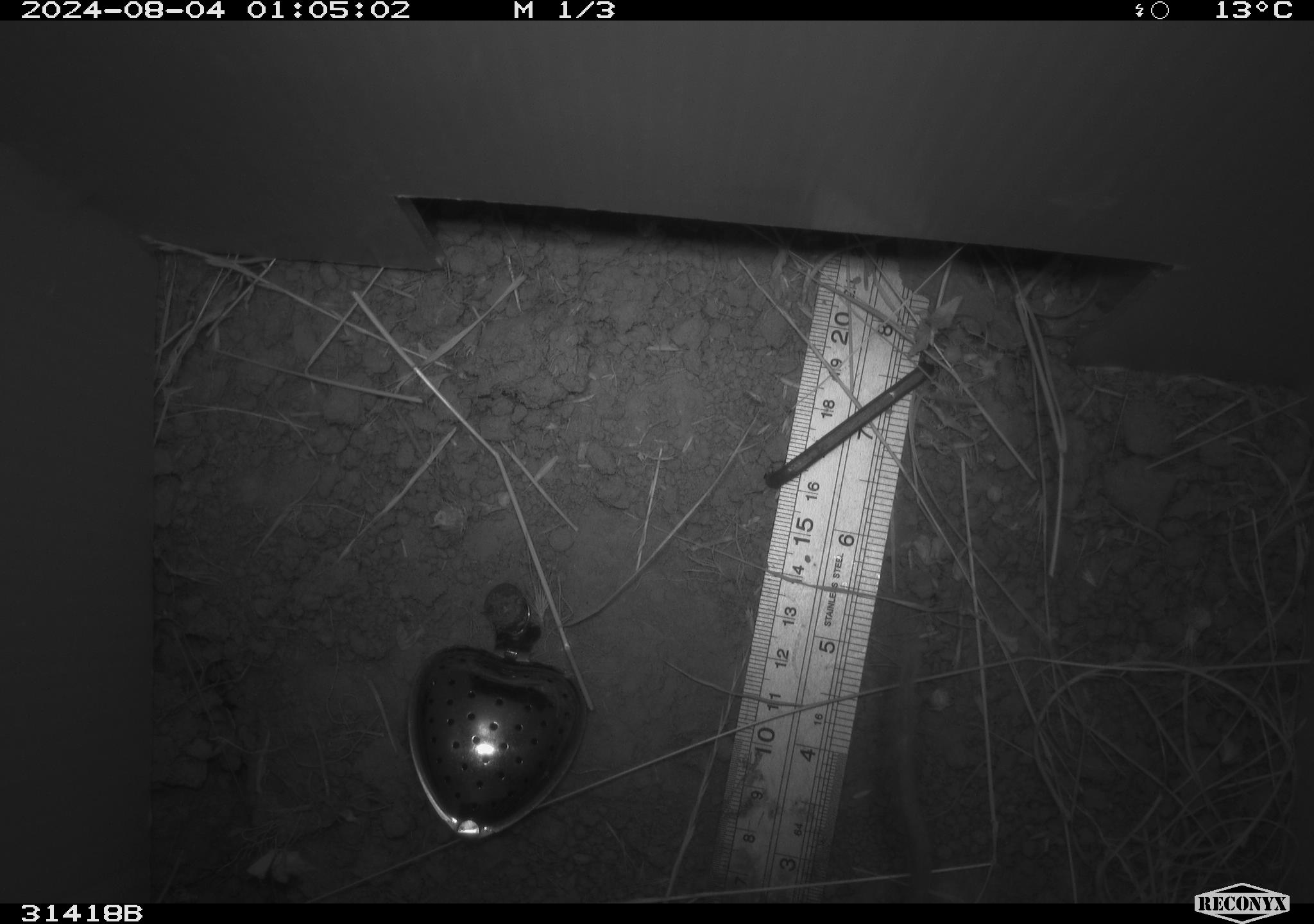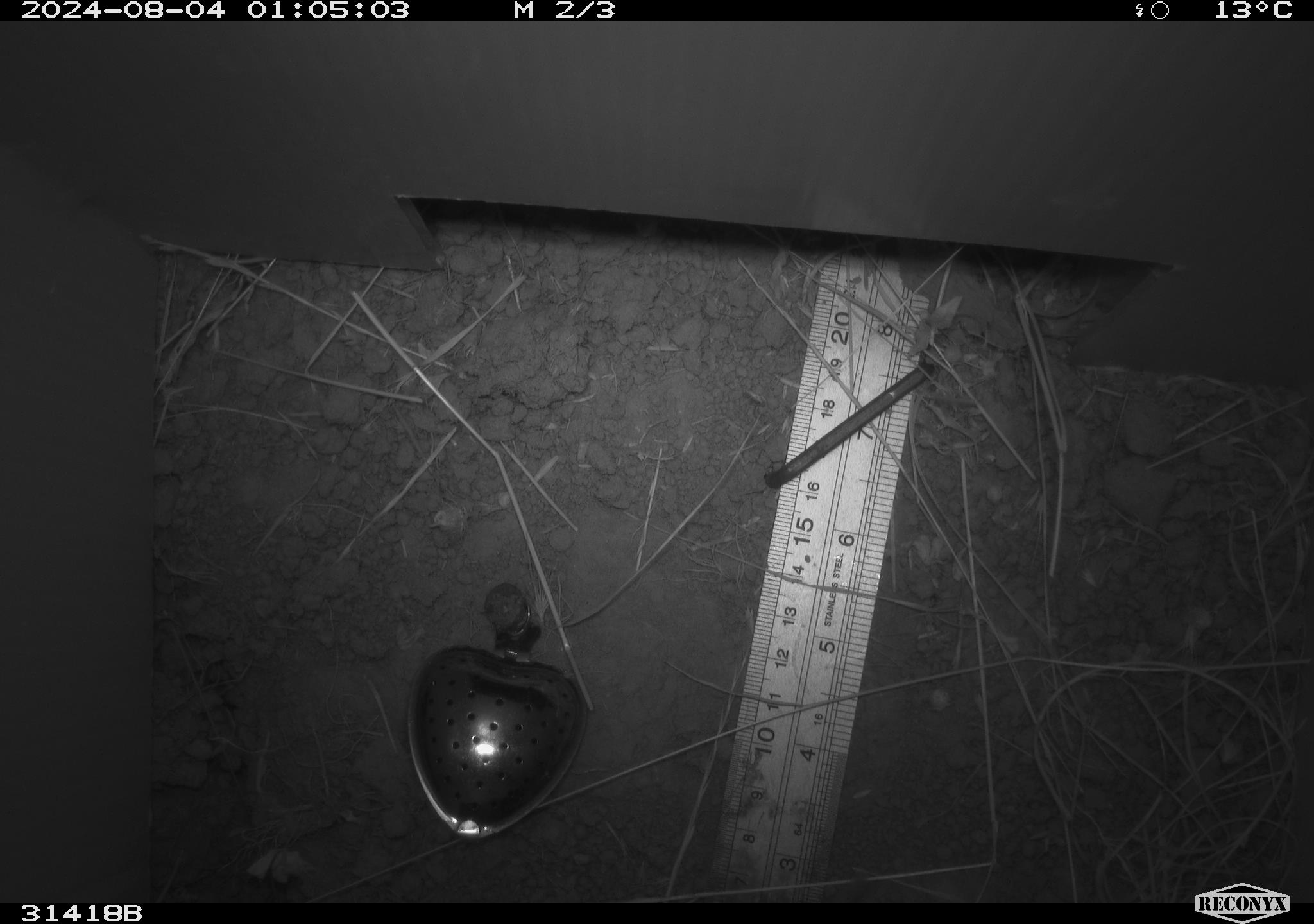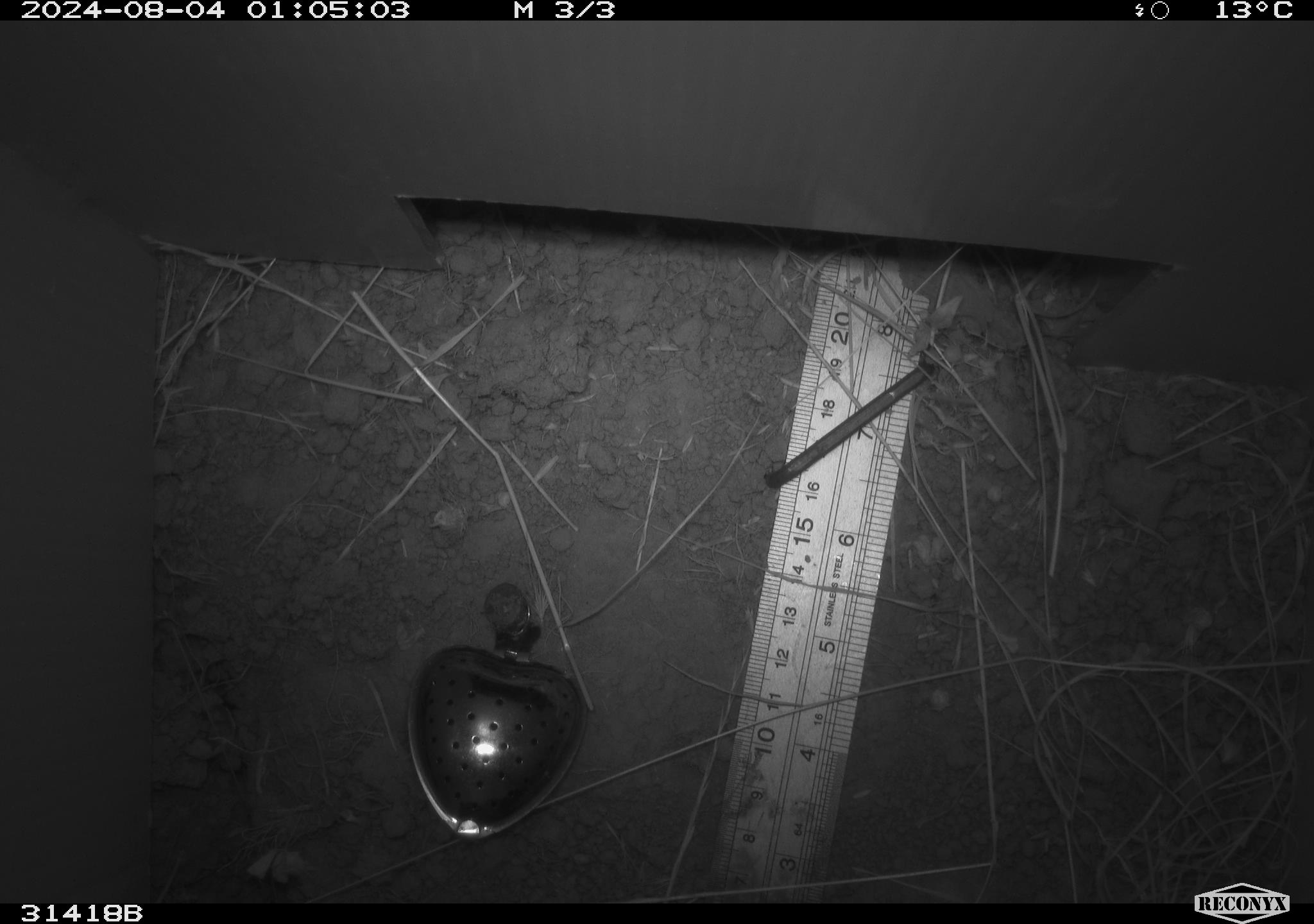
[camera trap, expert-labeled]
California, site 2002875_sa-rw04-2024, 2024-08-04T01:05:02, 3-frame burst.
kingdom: Animalia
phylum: Chordata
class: Mammalia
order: Rodentia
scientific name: Rodentia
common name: rodent